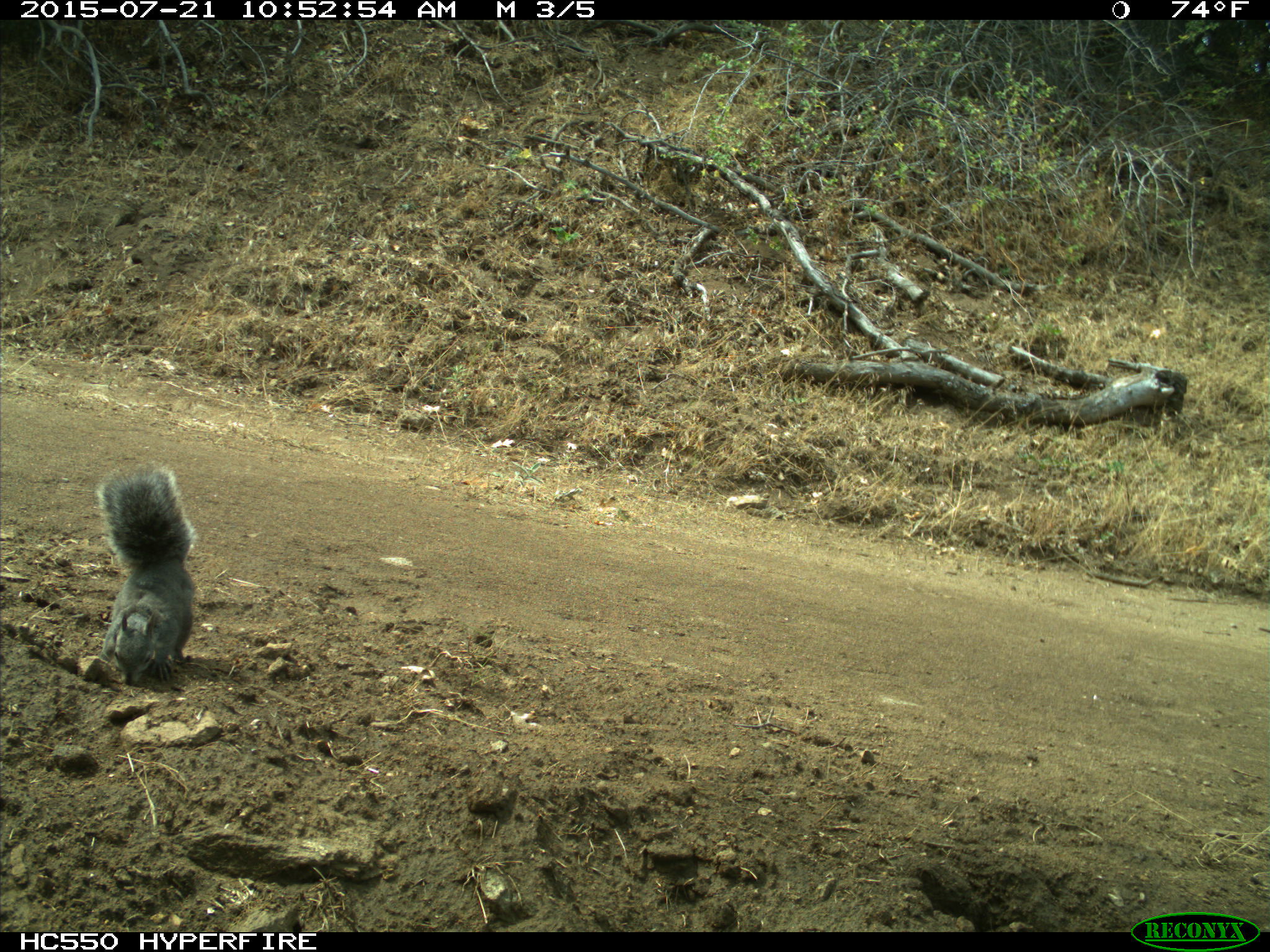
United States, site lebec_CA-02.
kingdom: Animalia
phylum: Chordata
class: Mammalia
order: Rodentia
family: Sciuridae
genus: Sciurus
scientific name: Sciurus carolinensis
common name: eastern gray squirrel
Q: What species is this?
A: Sciurus carolinensis (eastern gray squirrel).